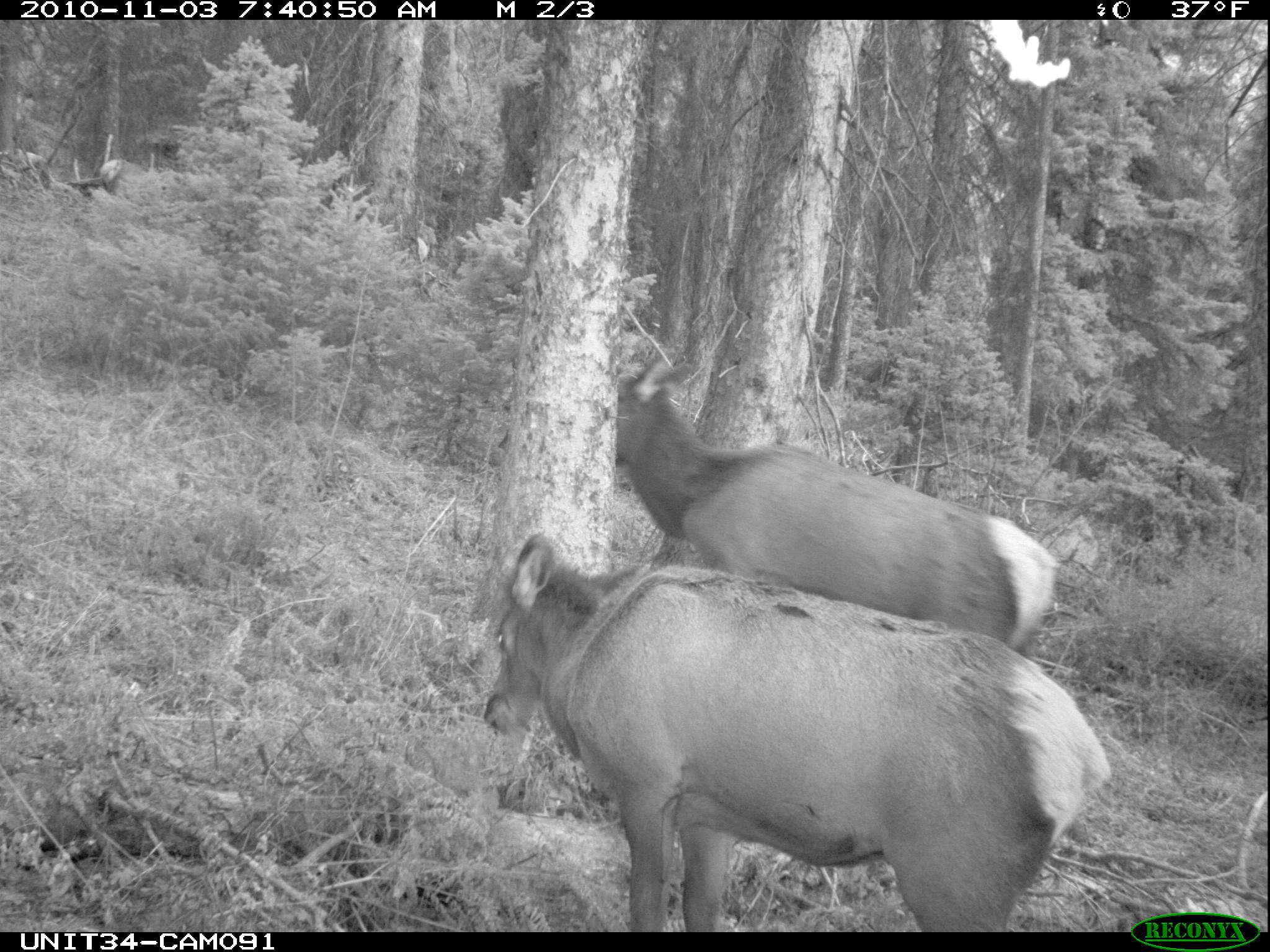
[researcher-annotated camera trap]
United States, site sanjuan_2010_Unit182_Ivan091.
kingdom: Animalia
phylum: Chordata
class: Mammalia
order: Artiodactyla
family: Cervidae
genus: Cervus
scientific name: Cervus elaphus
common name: red deer